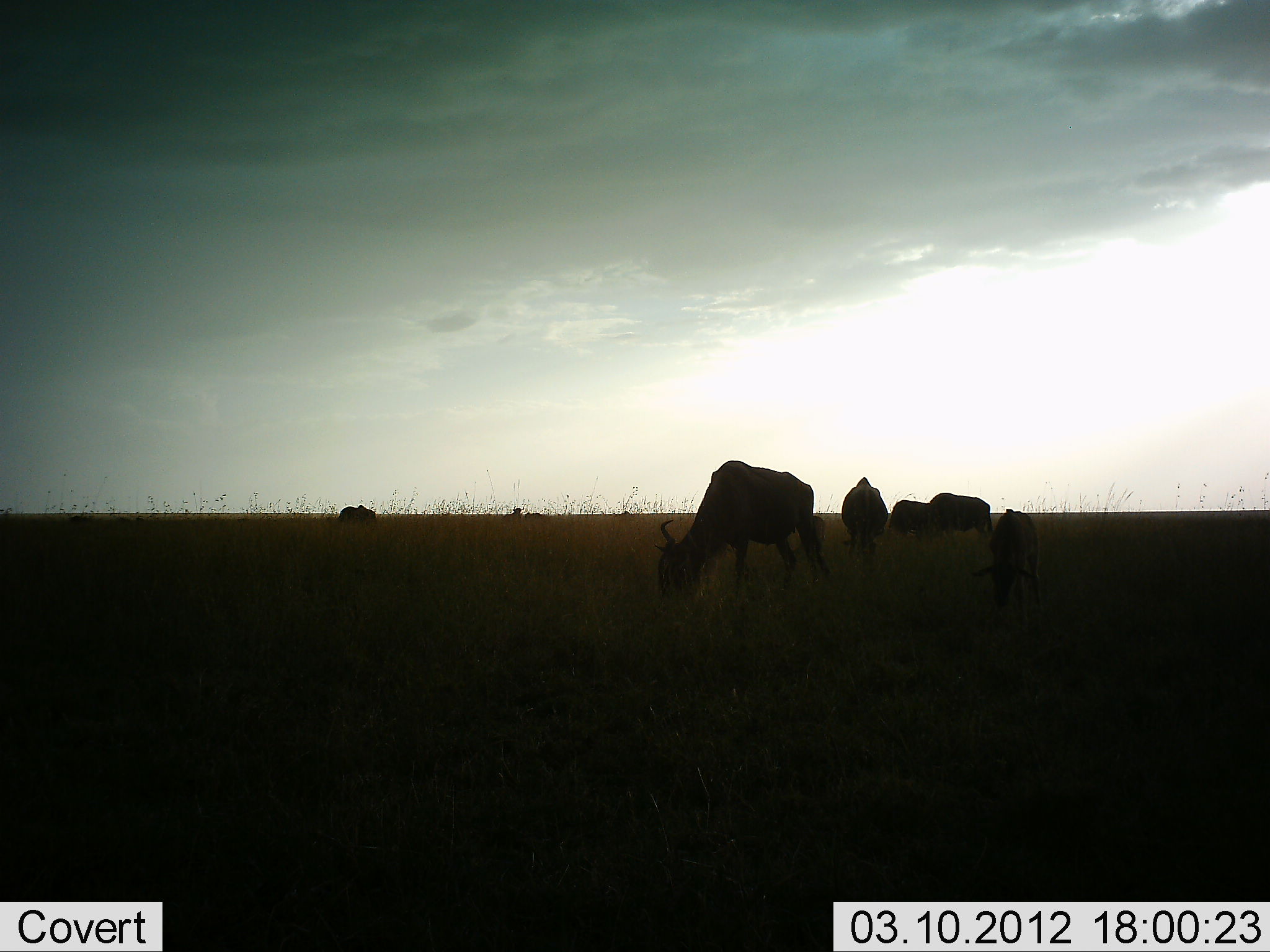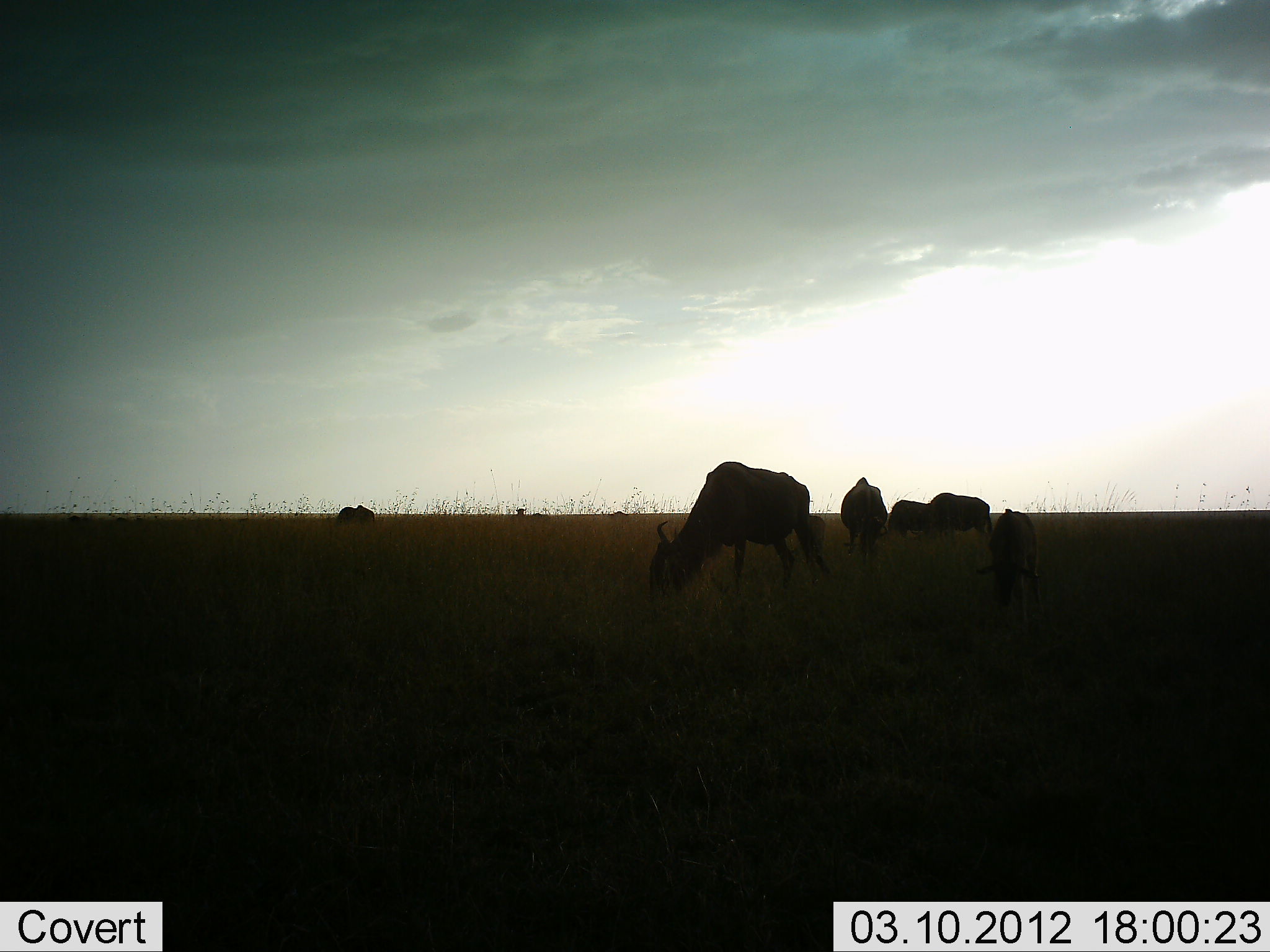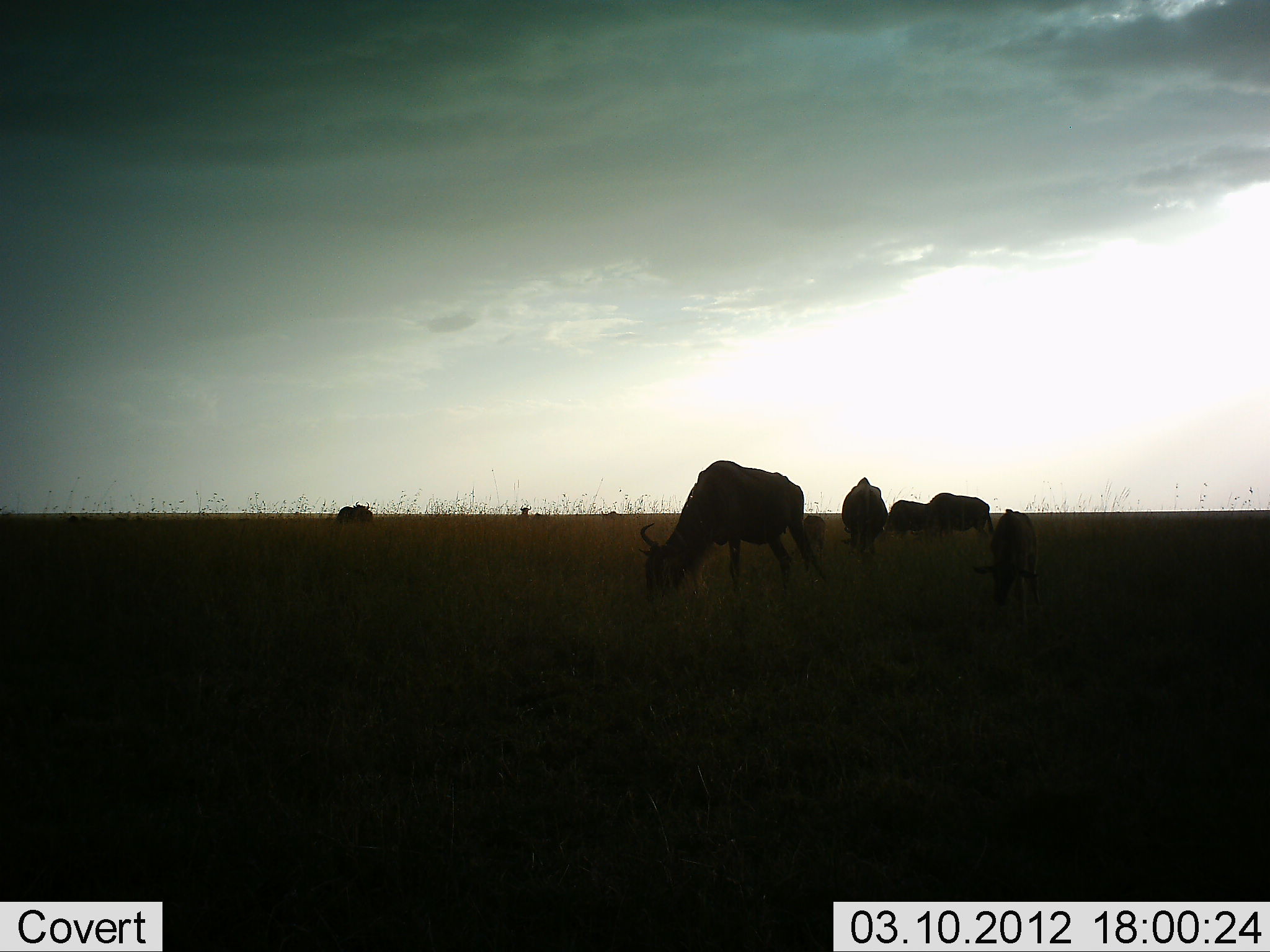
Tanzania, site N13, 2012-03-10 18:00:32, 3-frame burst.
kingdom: Animalia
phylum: Chordata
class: Mammalia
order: Artiodactyla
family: Bovidae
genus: Connochaetes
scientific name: Connochaetes taurinus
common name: blue wildebeest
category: wildebeest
Wildebeest (blue wildebeest) (Connochaetes taurinus), count 7. Behavior (volunteer vote fractions): standing 54%, resting 0%, moving 8%, interacting 0%. Young present (vote fraction): 38%. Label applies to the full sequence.